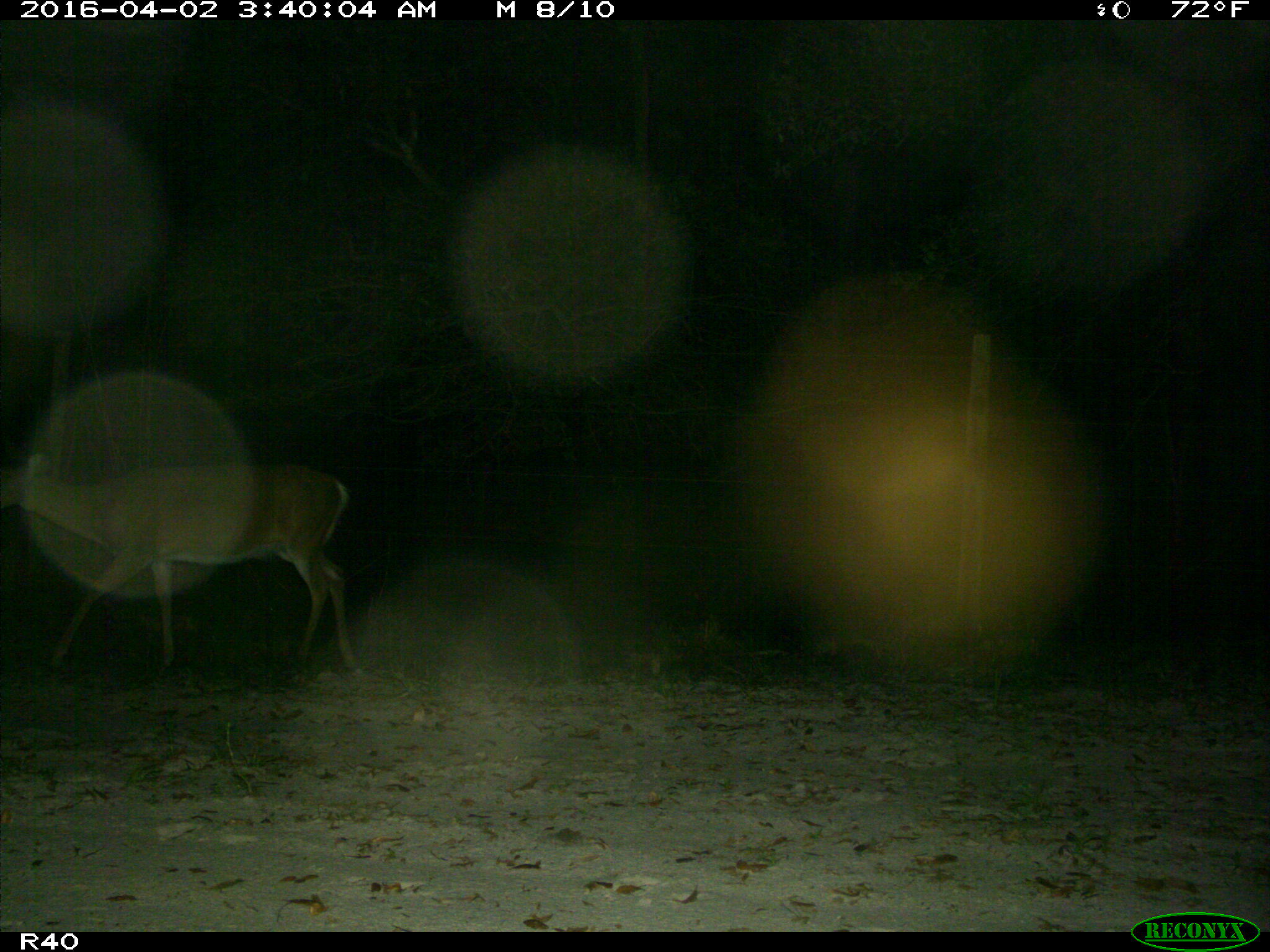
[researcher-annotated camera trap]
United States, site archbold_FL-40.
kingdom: Animalia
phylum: Chordata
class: Mammalia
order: Artiodactyla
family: Cervidae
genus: Odocoileus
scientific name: Odocoileus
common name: deer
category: unidentified deer